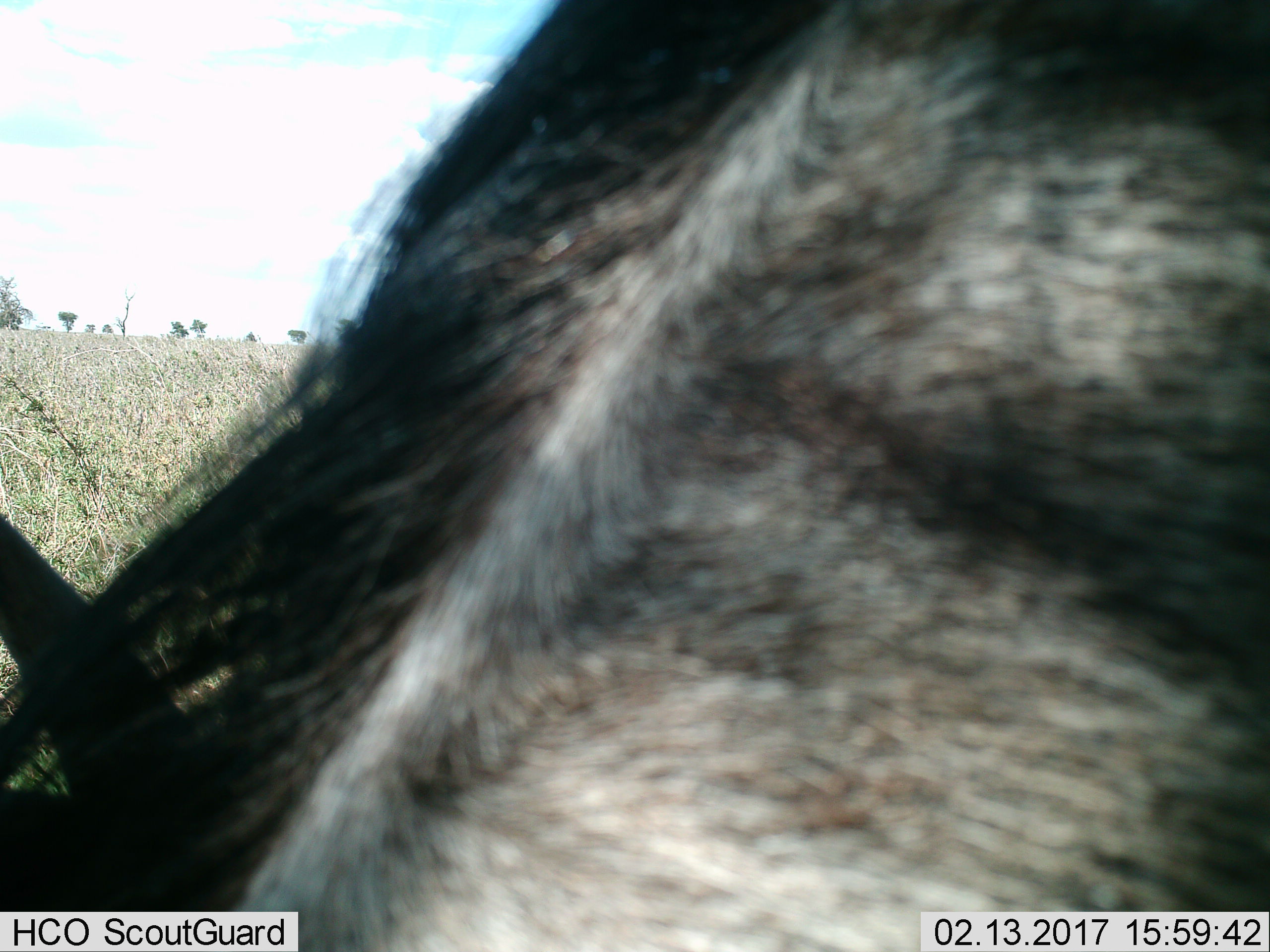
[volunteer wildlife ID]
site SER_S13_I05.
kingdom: Animalia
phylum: Chordata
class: Mammalia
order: Artiodactyla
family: Bovidae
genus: Connochaetes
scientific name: Connochaetes taurinus taurinus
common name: blue wildebeest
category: wildebeestblue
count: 1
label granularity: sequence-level